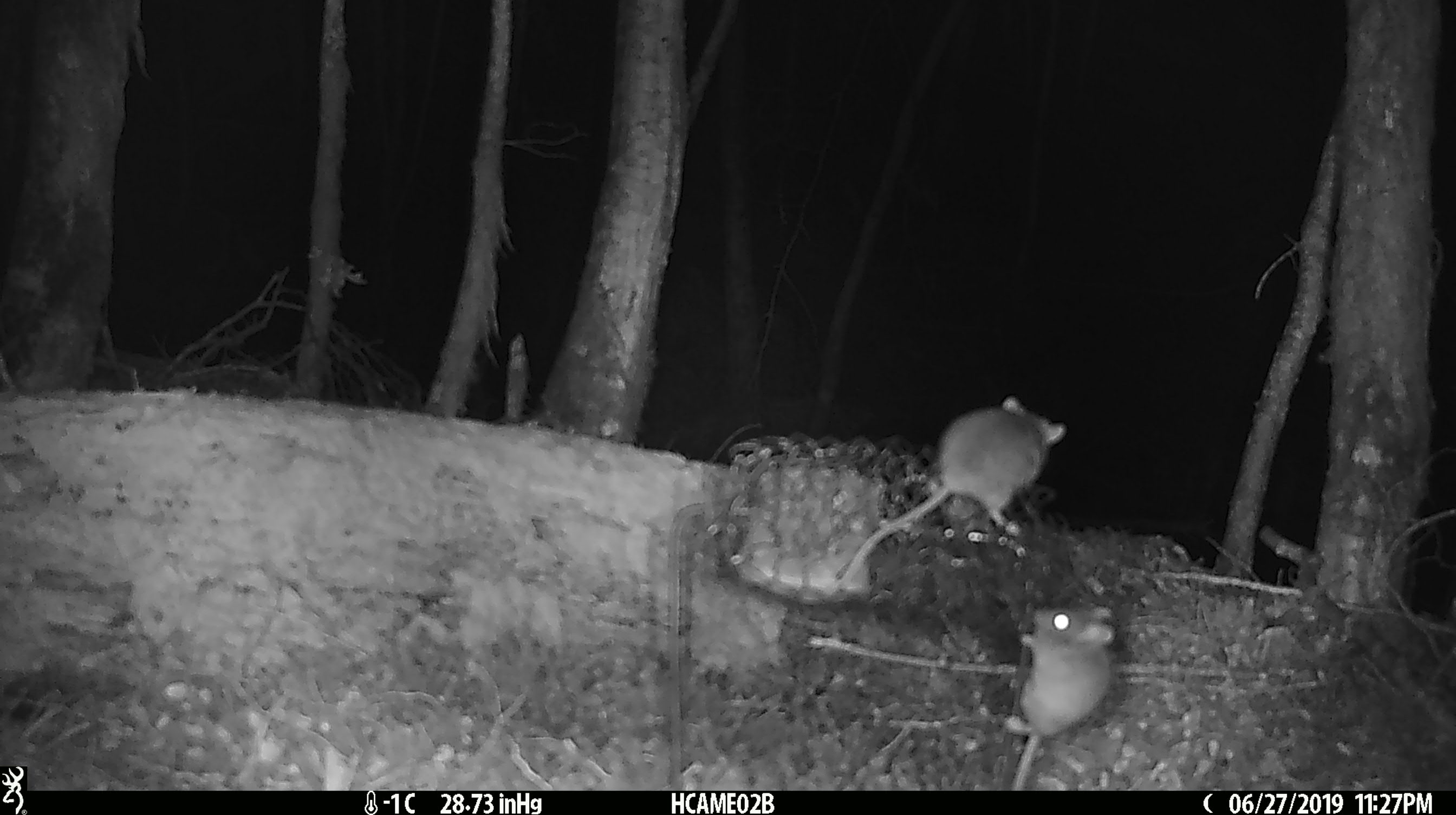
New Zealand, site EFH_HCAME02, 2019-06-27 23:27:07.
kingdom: Animalia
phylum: Chordata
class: Mammalia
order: Rodentia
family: Muridae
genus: Mus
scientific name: Mus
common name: mouse